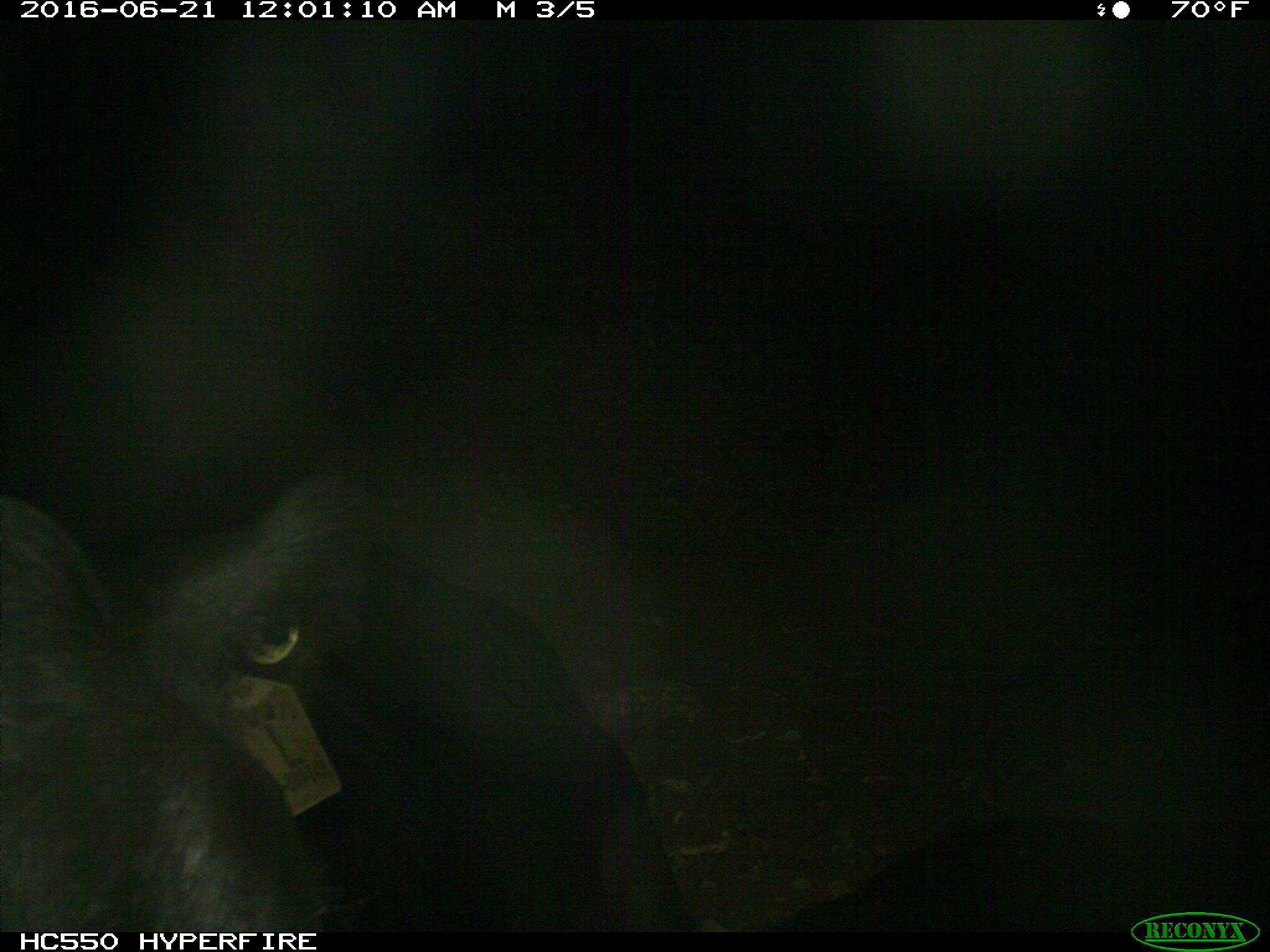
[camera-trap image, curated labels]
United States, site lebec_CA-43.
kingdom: Animalia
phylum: Chordata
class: Mammalia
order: Artiodactyla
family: Bovidae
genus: Bos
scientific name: Bos taurus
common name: domestic cow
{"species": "Bos taurus (domestic cow)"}